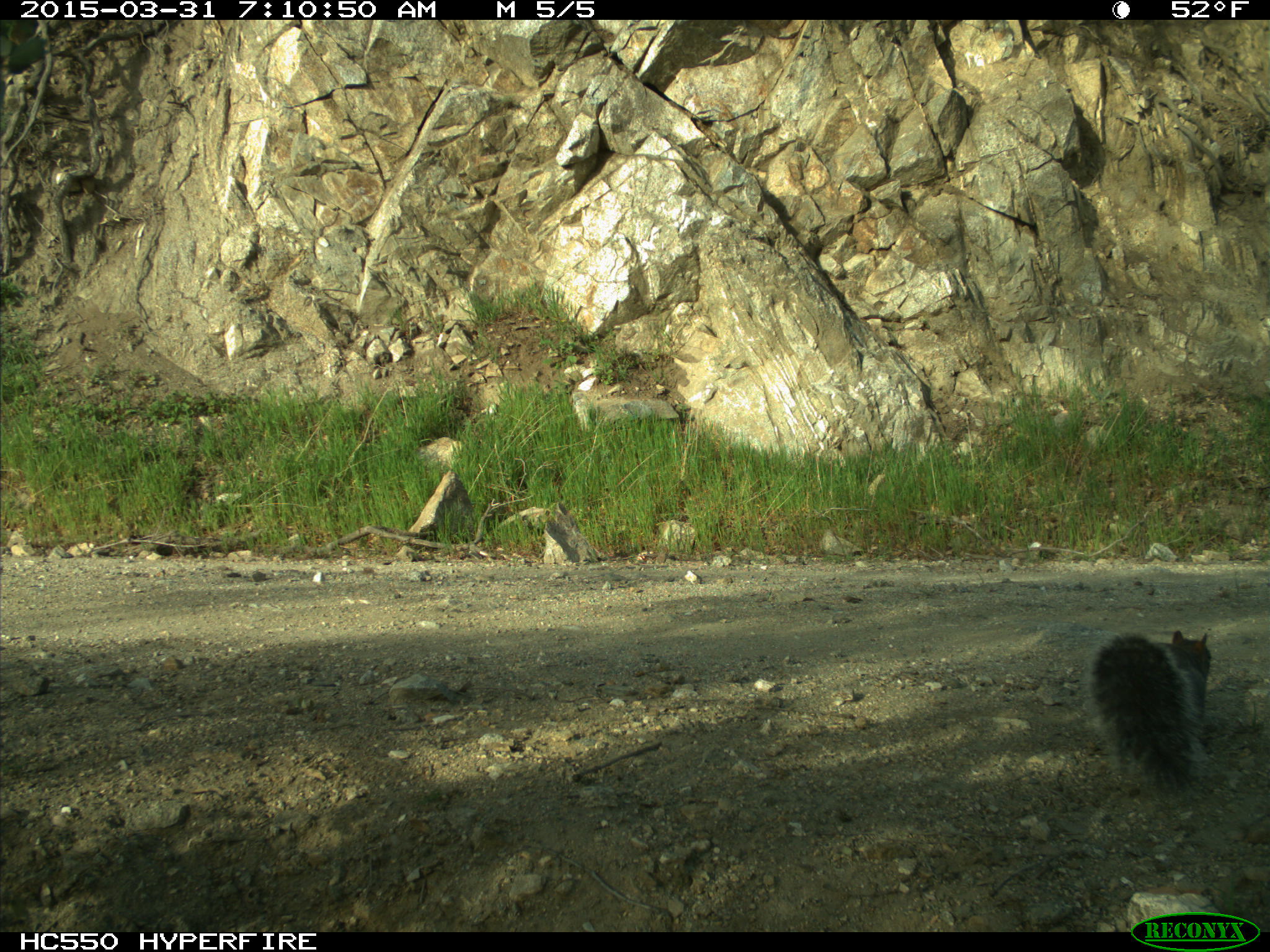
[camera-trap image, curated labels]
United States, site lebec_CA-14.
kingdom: Animalia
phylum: Chordata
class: Mammalia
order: Rodentia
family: Sciuridae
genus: Sciurus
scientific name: Sciurus carolinensis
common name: eastern gray squirrel